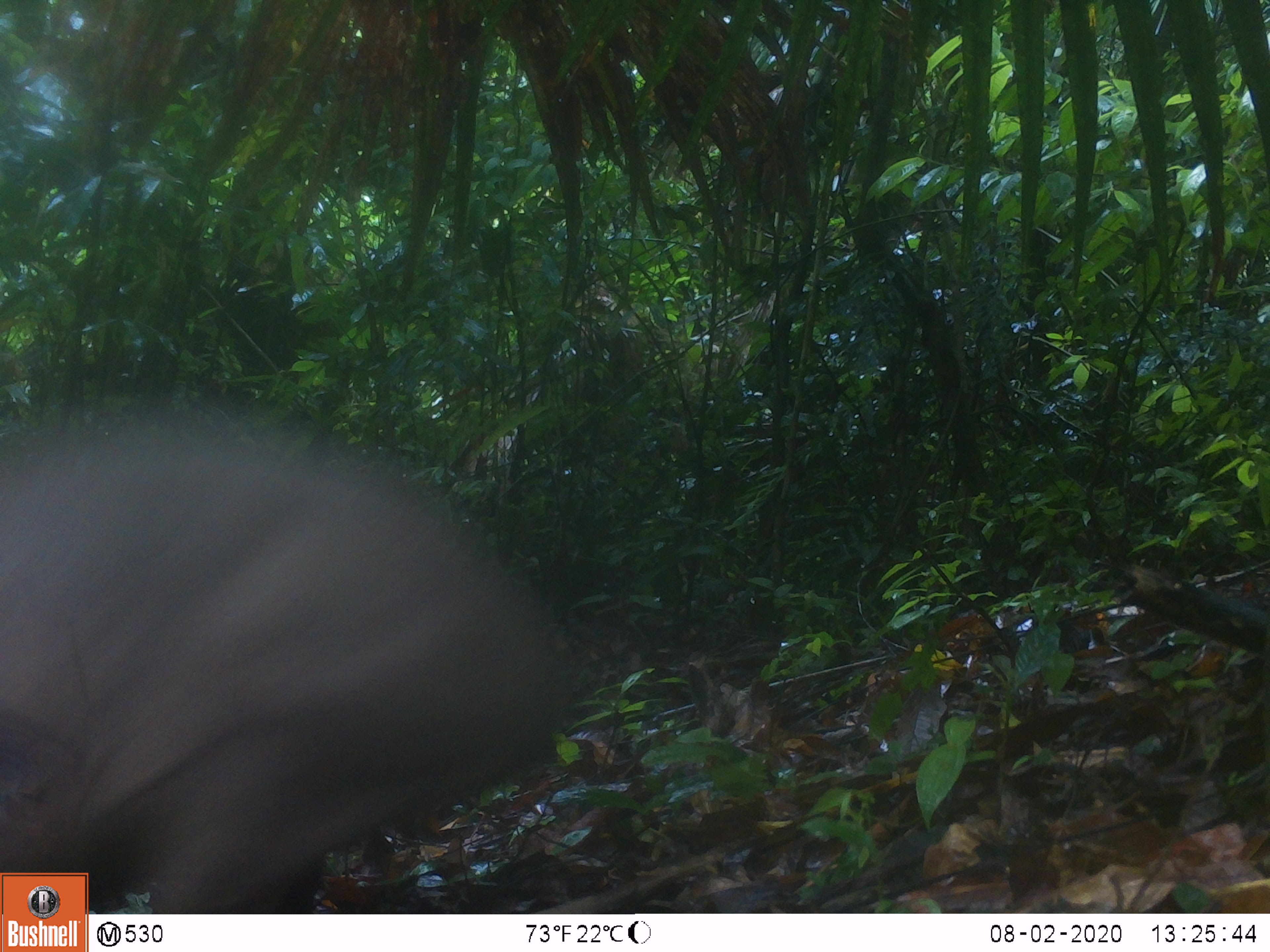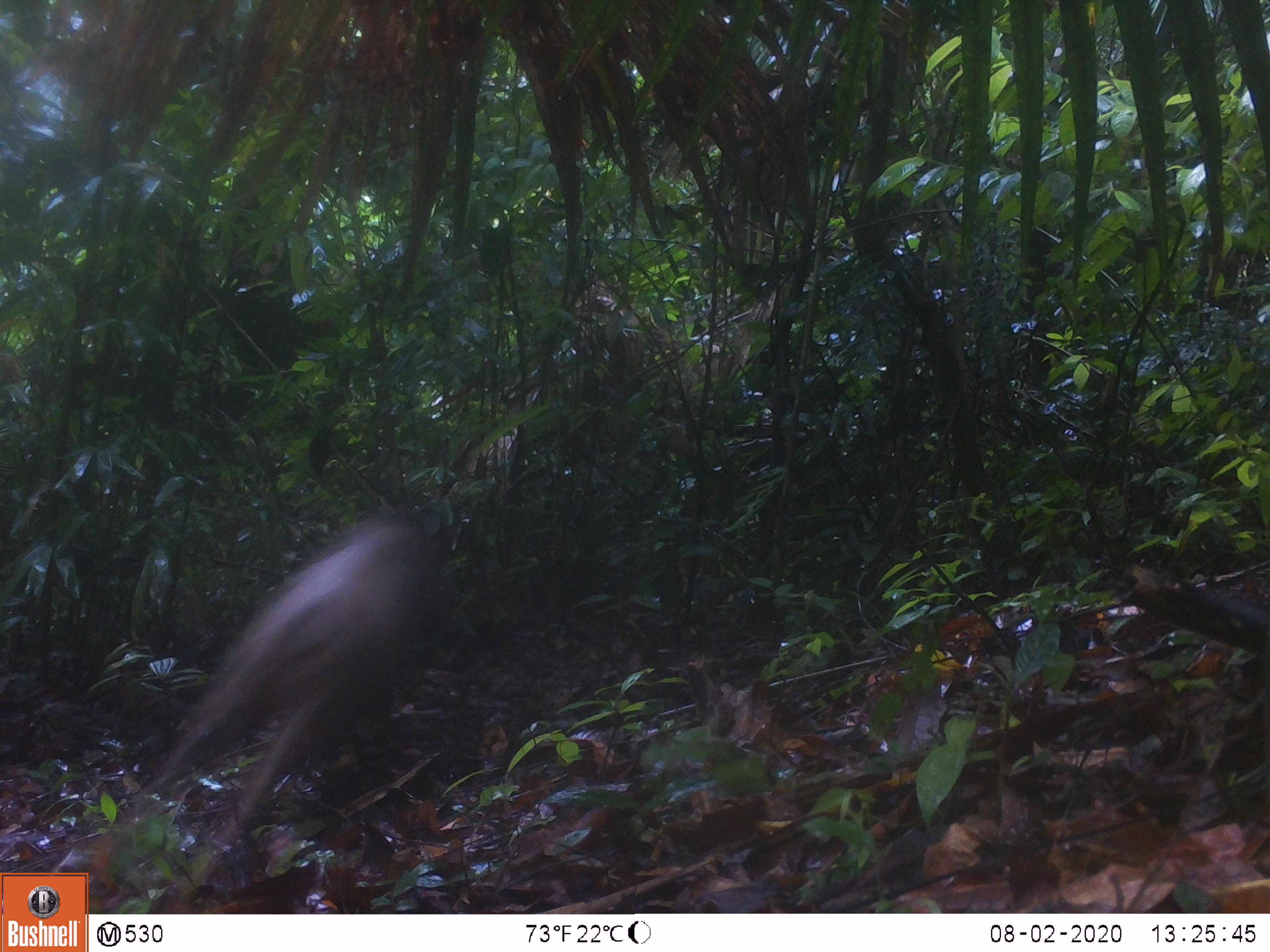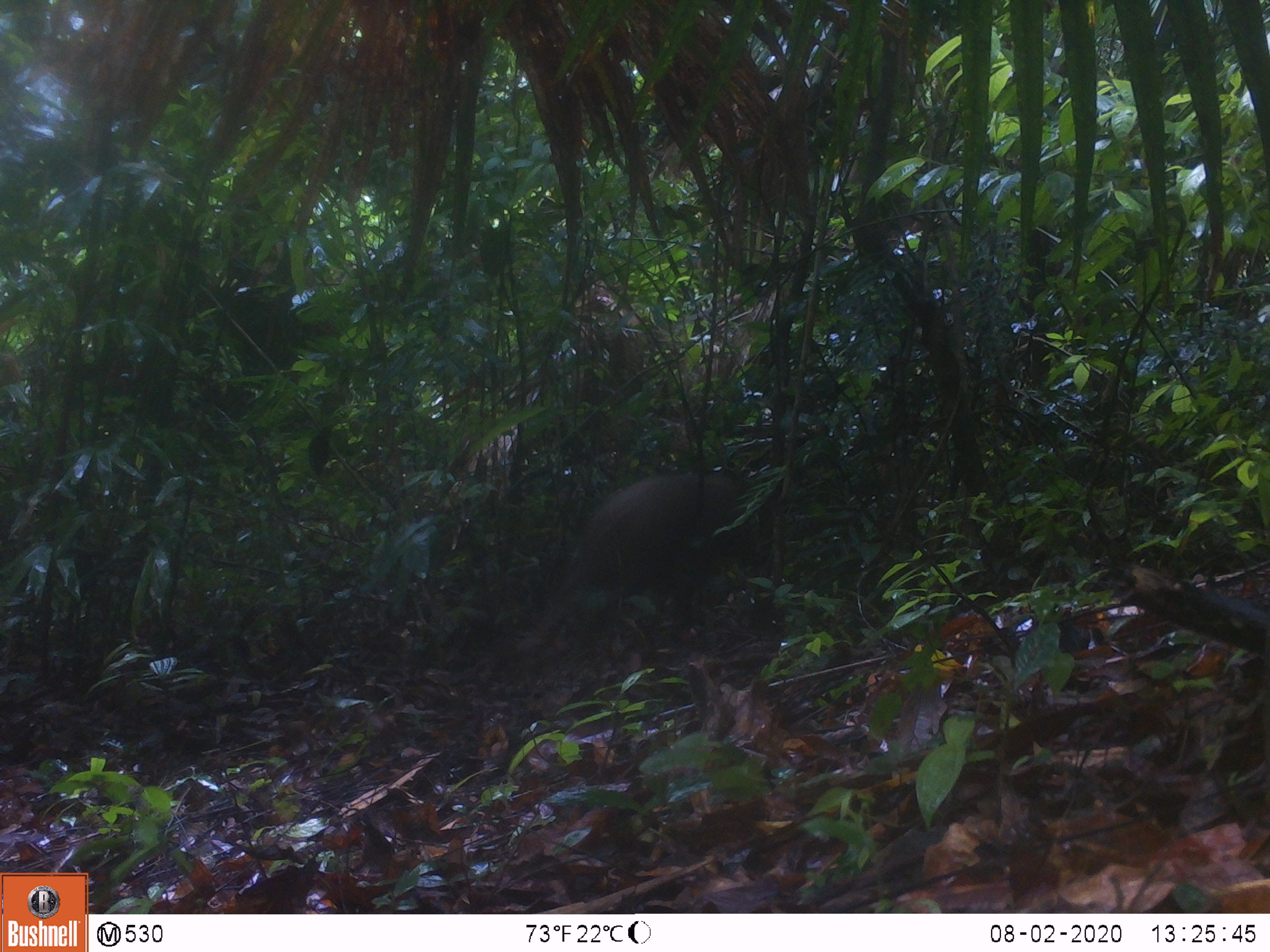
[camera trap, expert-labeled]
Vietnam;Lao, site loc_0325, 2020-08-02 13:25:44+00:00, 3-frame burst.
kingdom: Animalia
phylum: Chordata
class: Mammalia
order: Artiodactyla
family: Suidae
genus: Sus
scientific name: Sus scrofa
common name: eurasian wild pig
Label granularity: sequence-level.